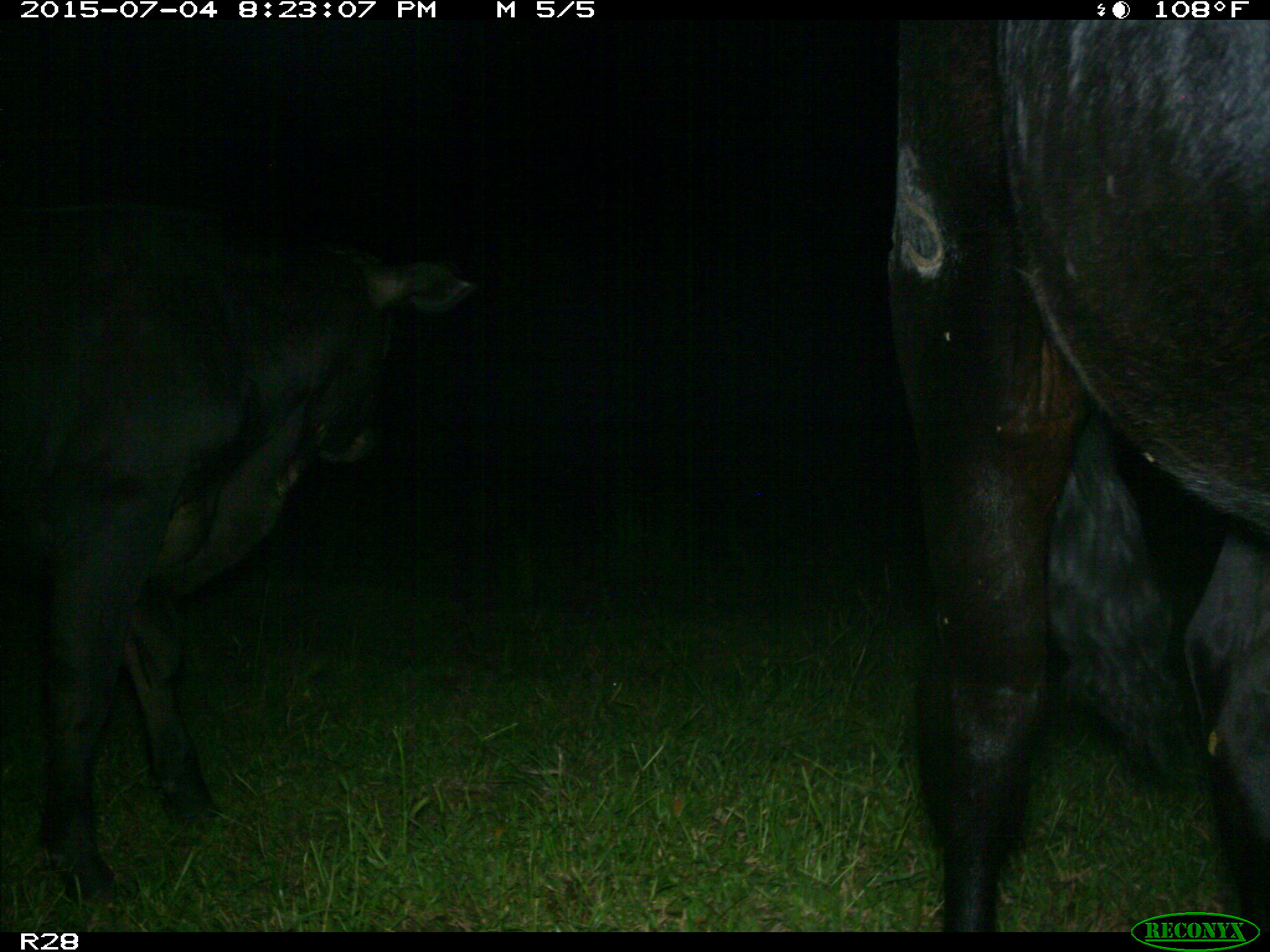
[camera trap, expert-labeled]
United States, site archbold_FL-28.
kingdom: Animalia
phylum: Chordata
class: Mammalia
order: Artiodactyla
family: Bovidae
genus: Bos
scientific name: Bos taurus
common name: domestic cow